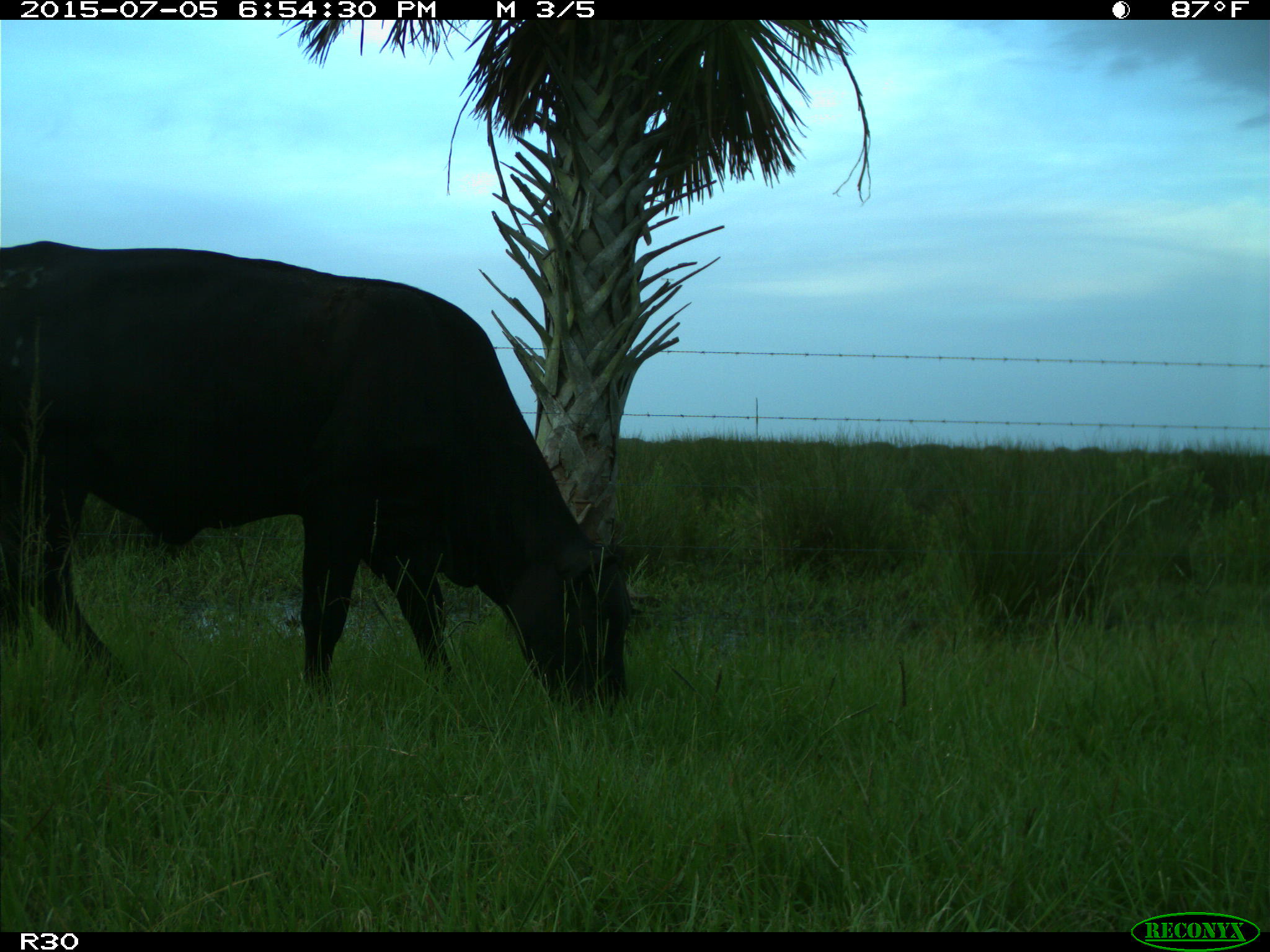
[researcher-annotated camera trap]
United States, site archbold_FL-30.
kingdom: Animalia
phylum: Chordata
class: Mammalia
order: Artiodactyla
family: Bovidae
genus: Bos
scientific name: Bos taurus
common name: domestic cow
Bos taurus (domestic cow).